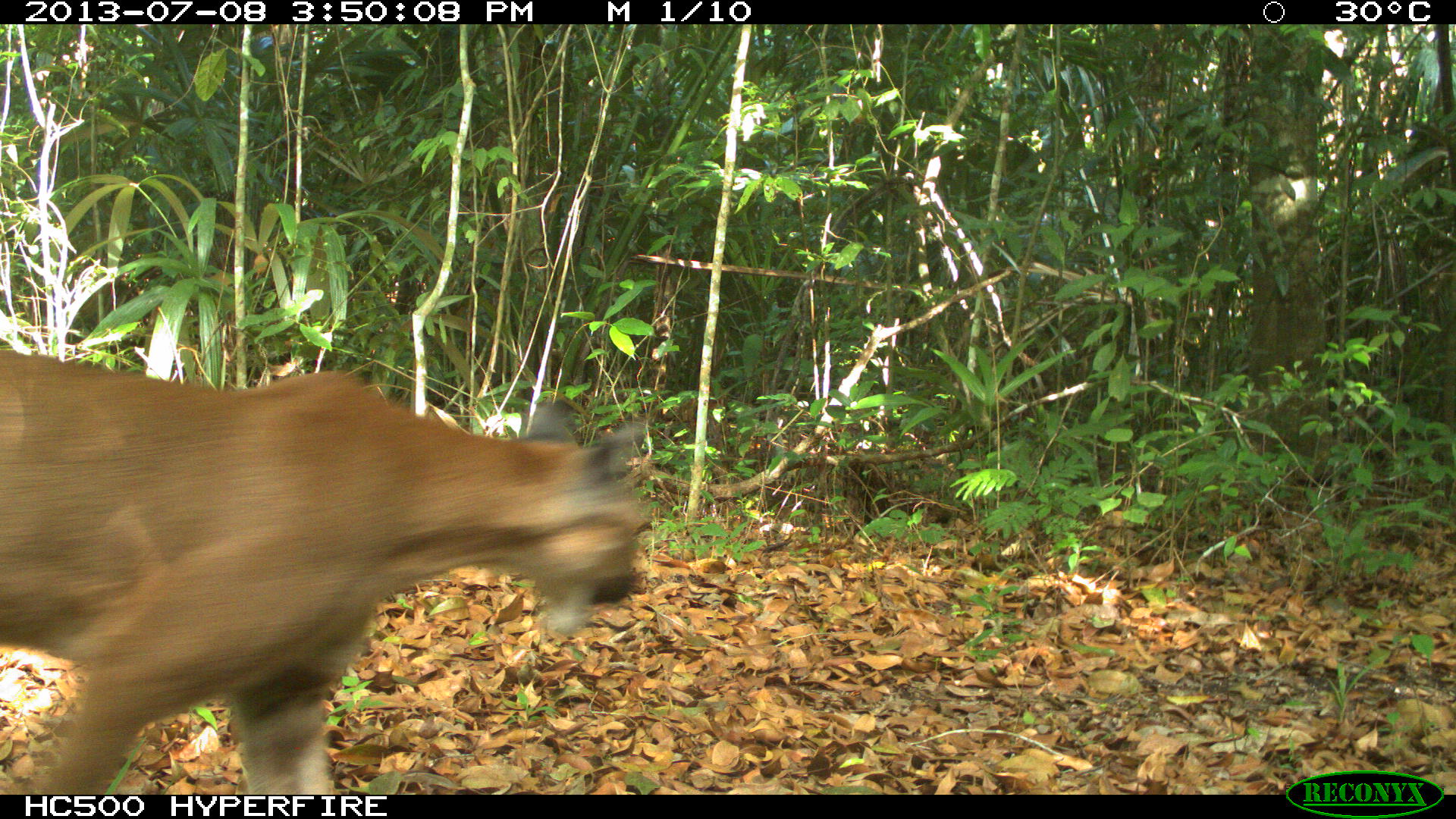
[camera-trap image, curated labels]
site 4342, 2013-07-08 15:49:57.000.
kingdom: Animalia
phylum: Chordata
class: Mammalia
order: Carnivora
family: Felidae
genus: Puma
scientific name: Puma concolor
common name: mountain lion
Puma concolor (mountain lion), count 1, sex female.